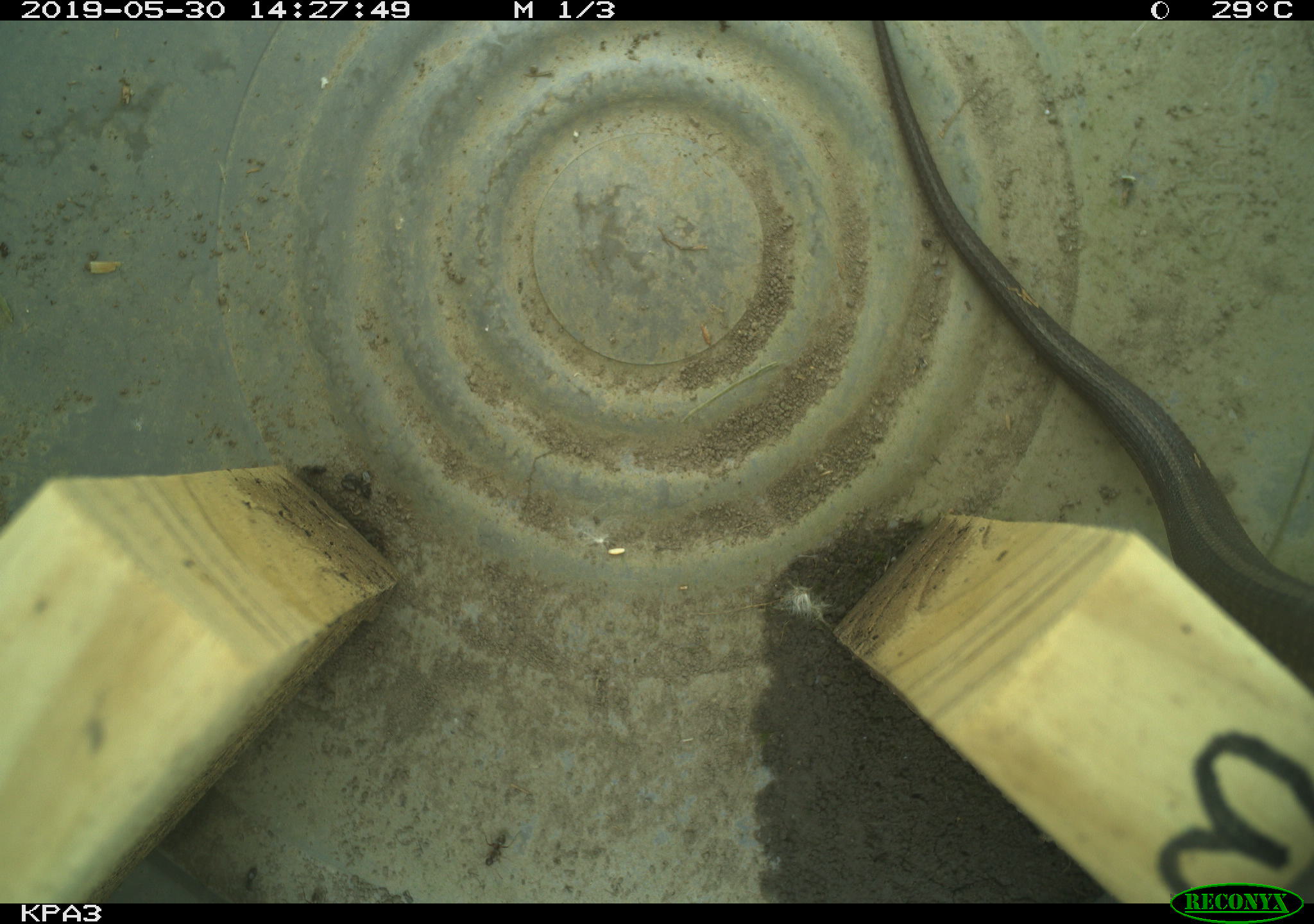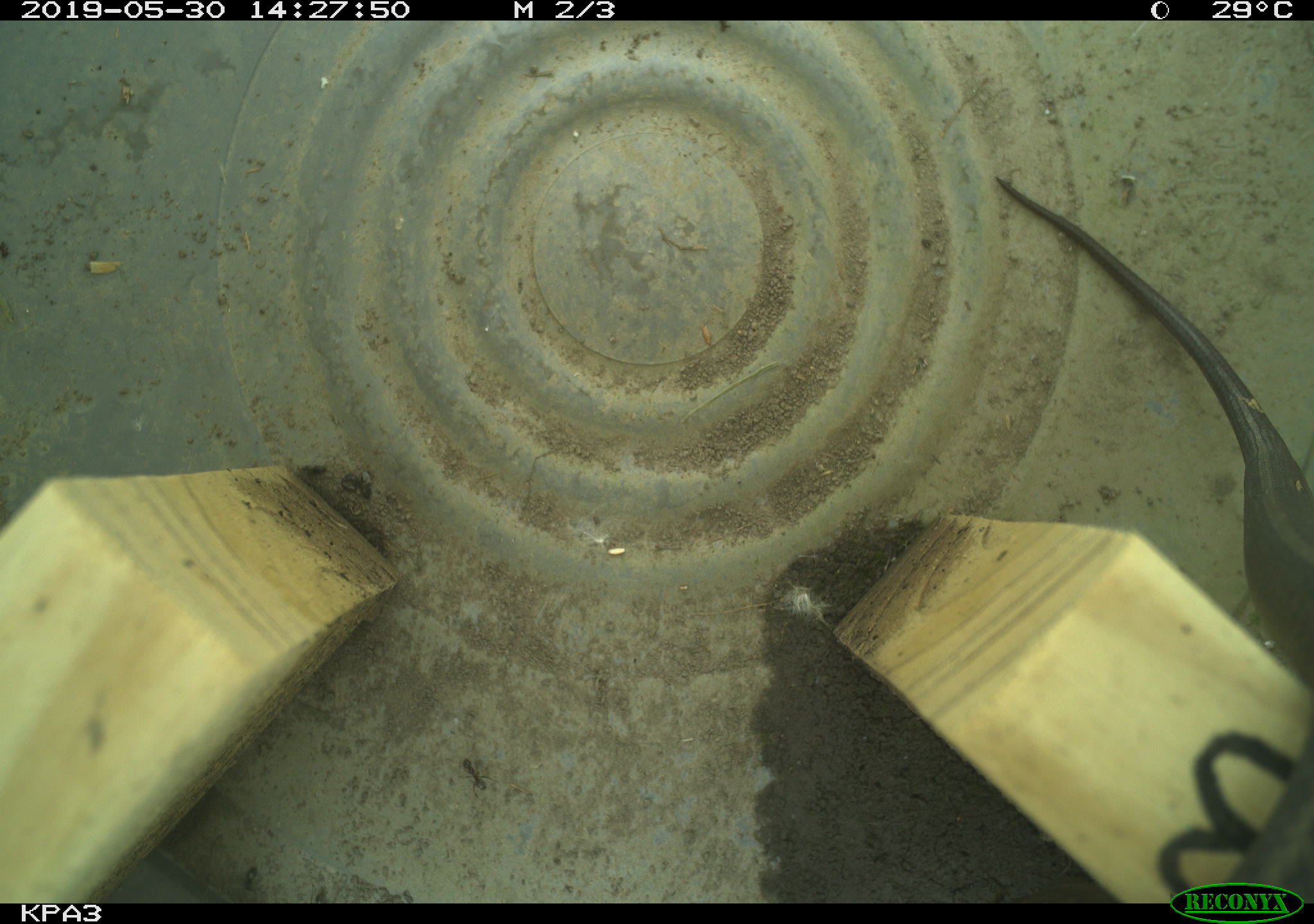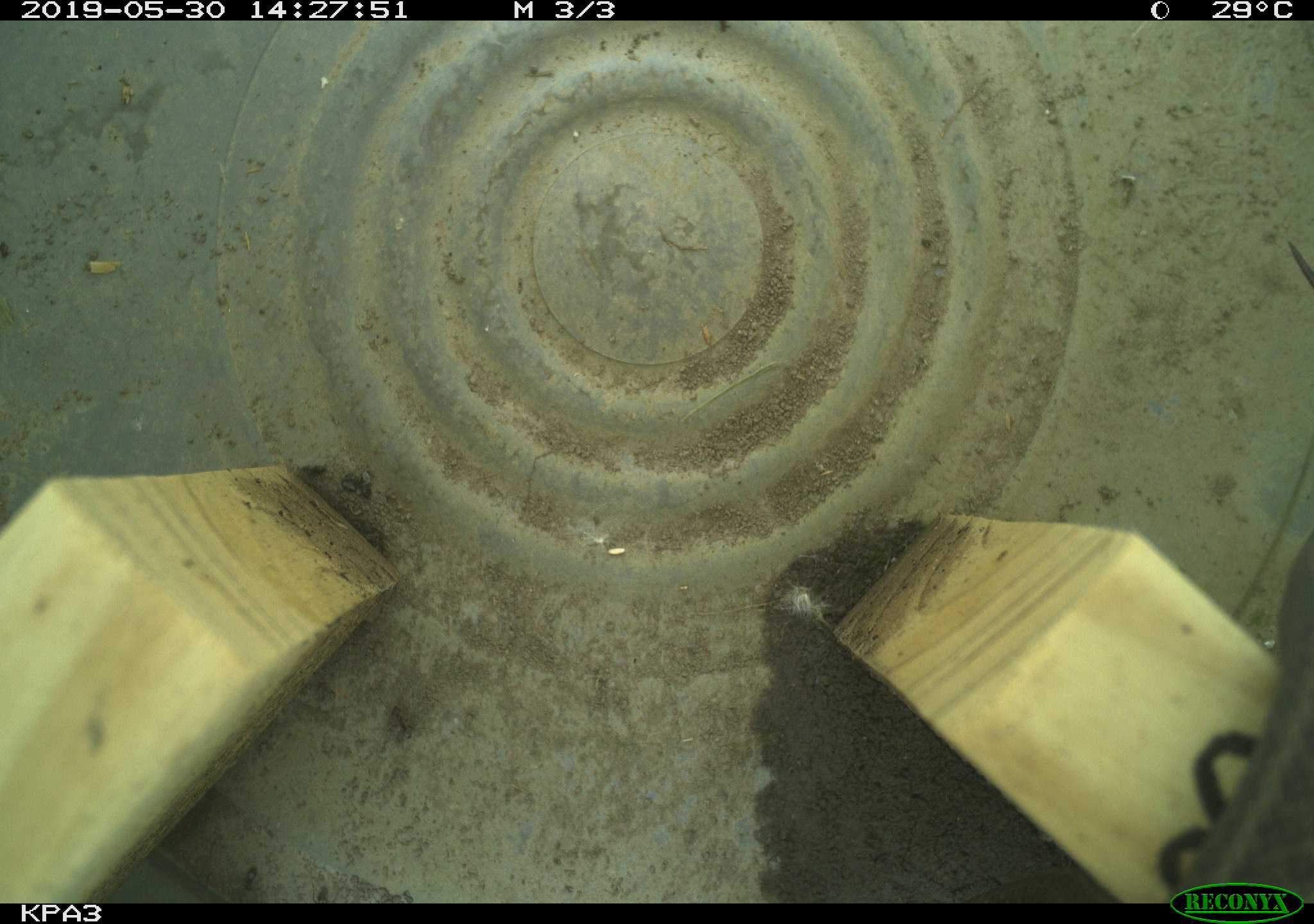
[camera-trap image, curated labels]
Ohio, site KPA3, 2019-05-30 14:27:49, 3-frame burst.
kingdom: Animalia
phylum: Chordata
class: Reptilia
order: Squamata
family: Colubridae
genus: Thamnophis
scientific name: Thamnophis sirtalis sirtalis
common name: eastern gartersnake